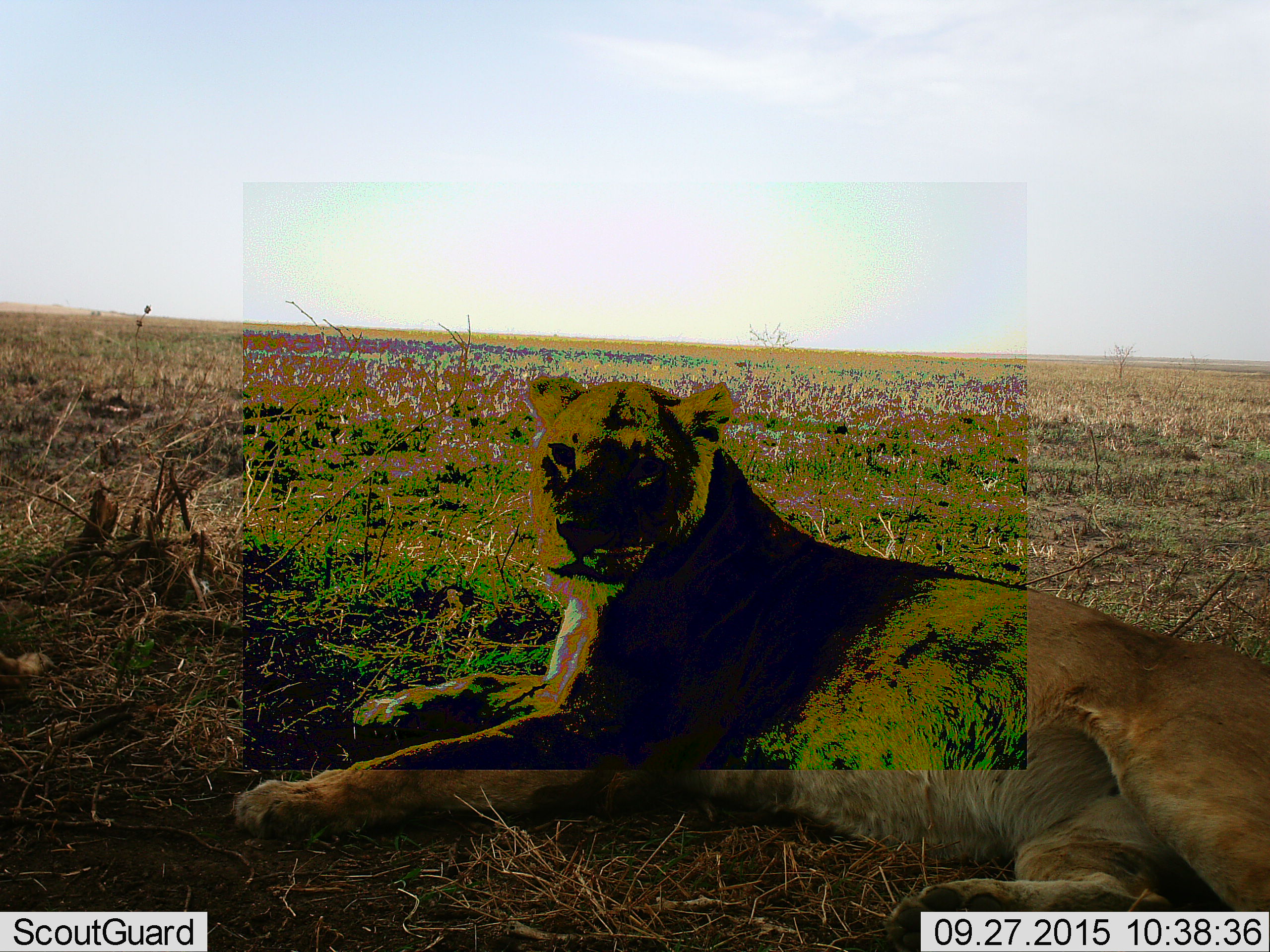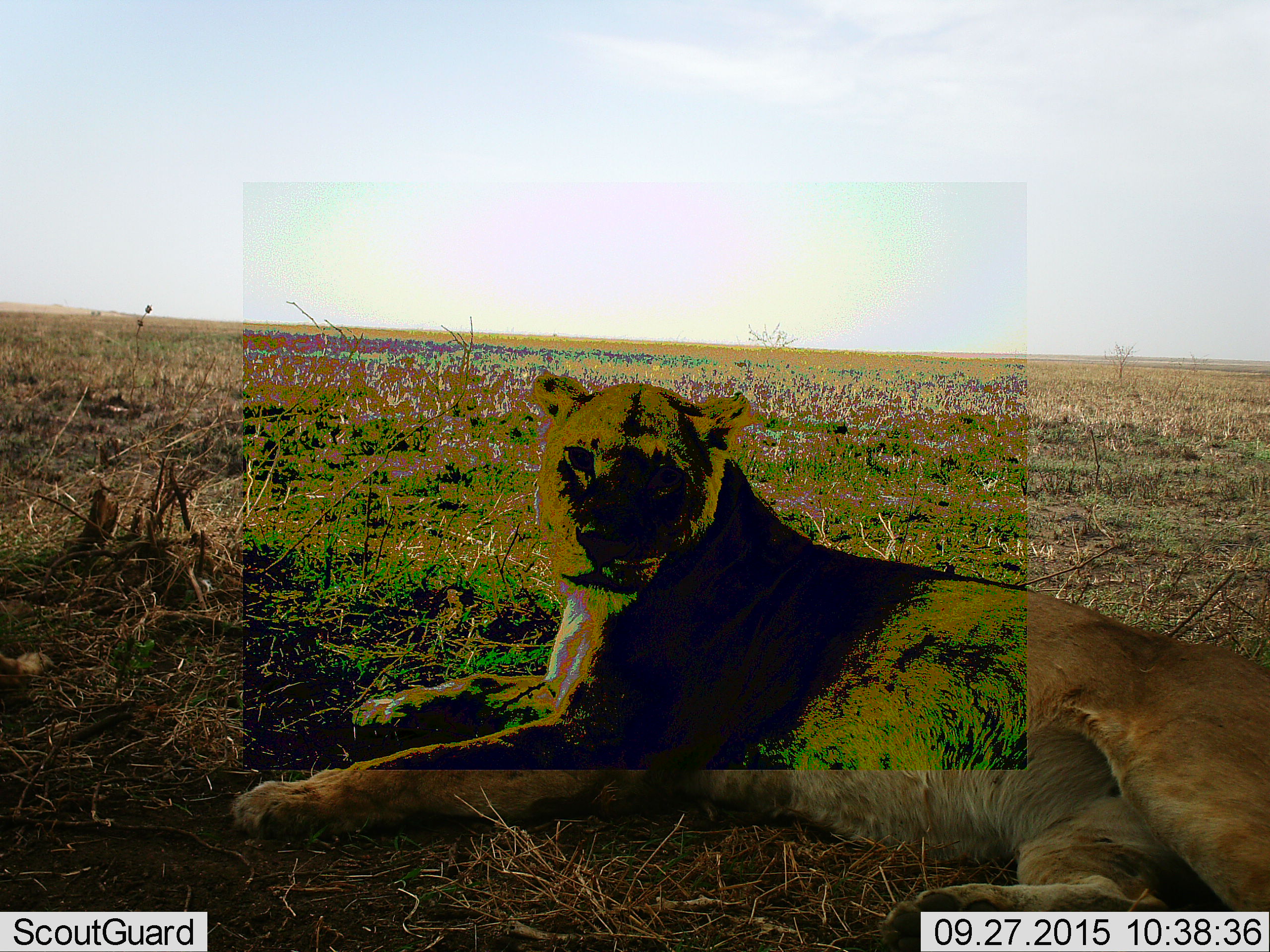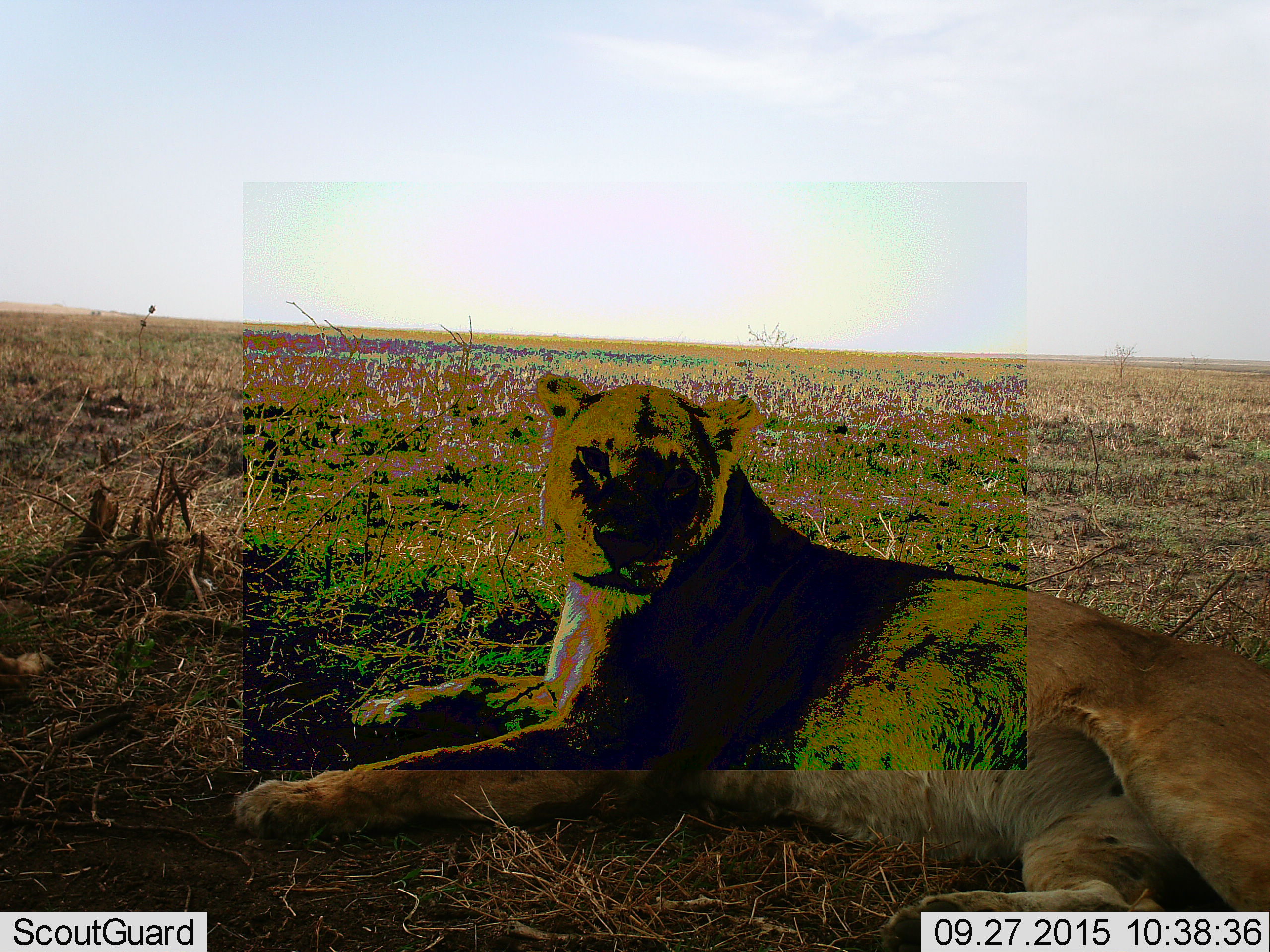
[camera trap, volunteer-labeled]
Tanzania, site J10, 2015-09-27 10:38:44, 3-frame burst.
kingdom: Animalia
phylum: Chordata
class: Mammalia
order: Carnivora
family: Felidae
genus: Panthera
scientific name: Panthera leo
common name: lion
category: lionfemale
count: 1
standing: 0%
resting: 100%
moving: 10%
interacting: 0%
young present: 0%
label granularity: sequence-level